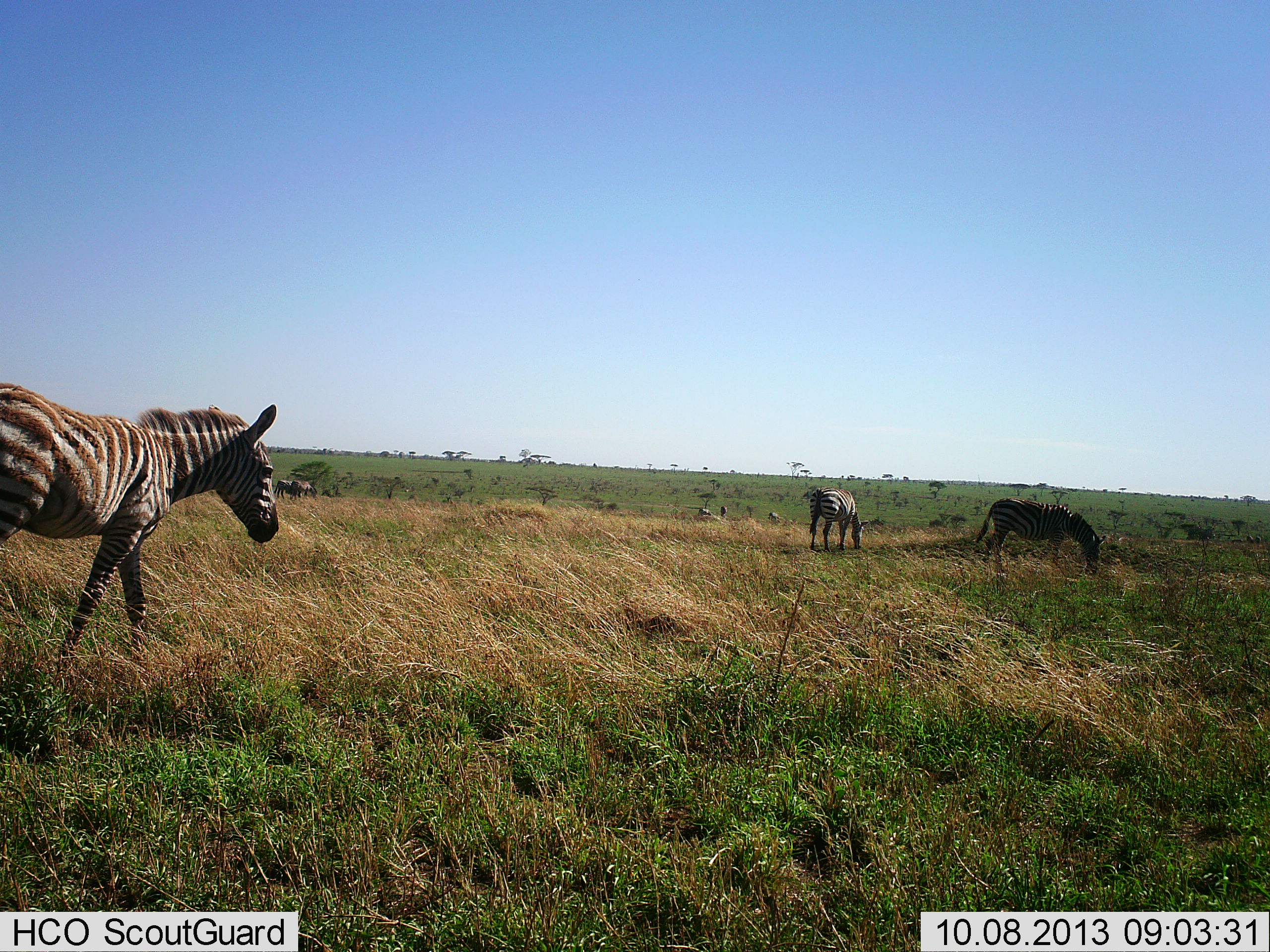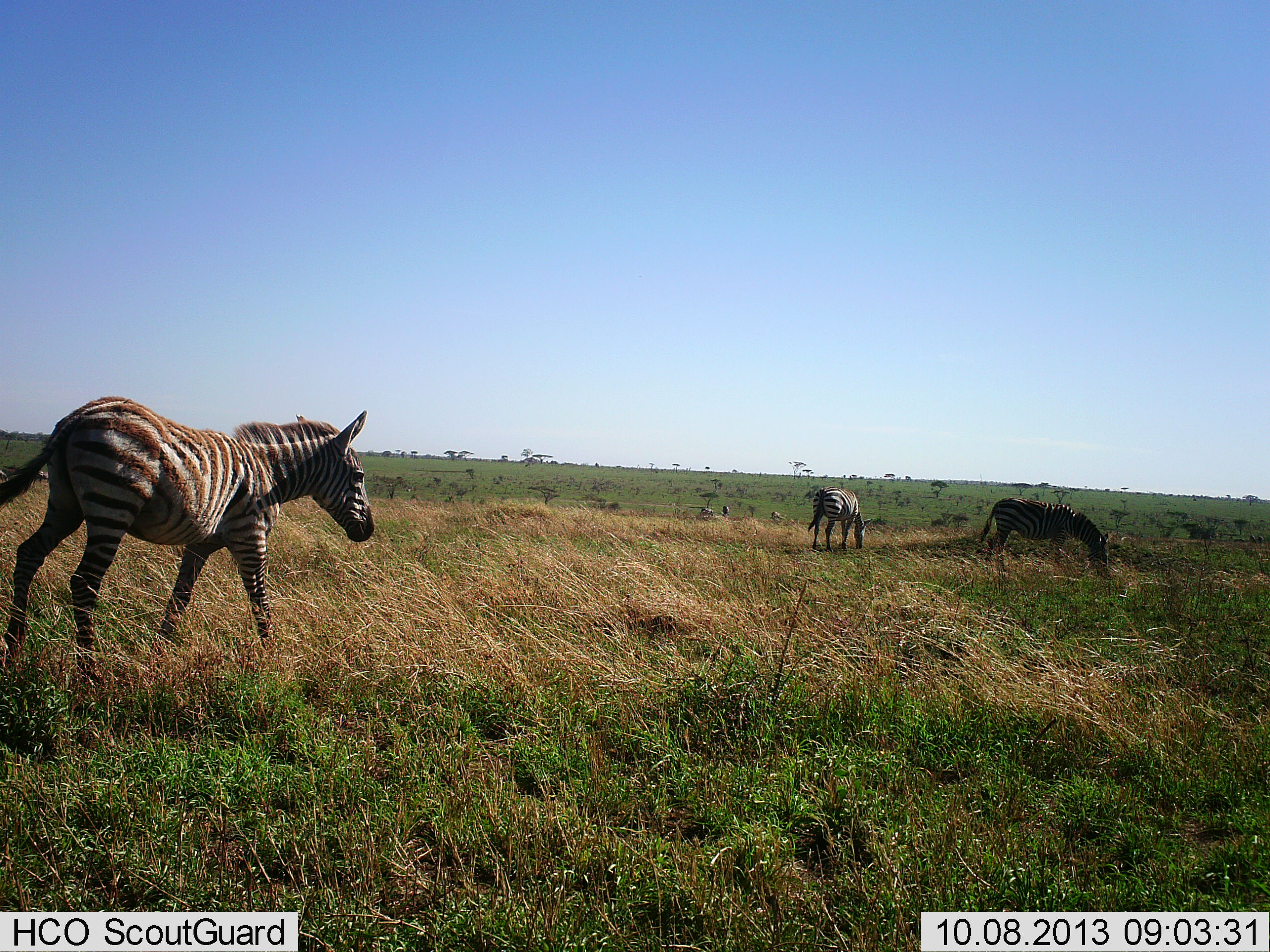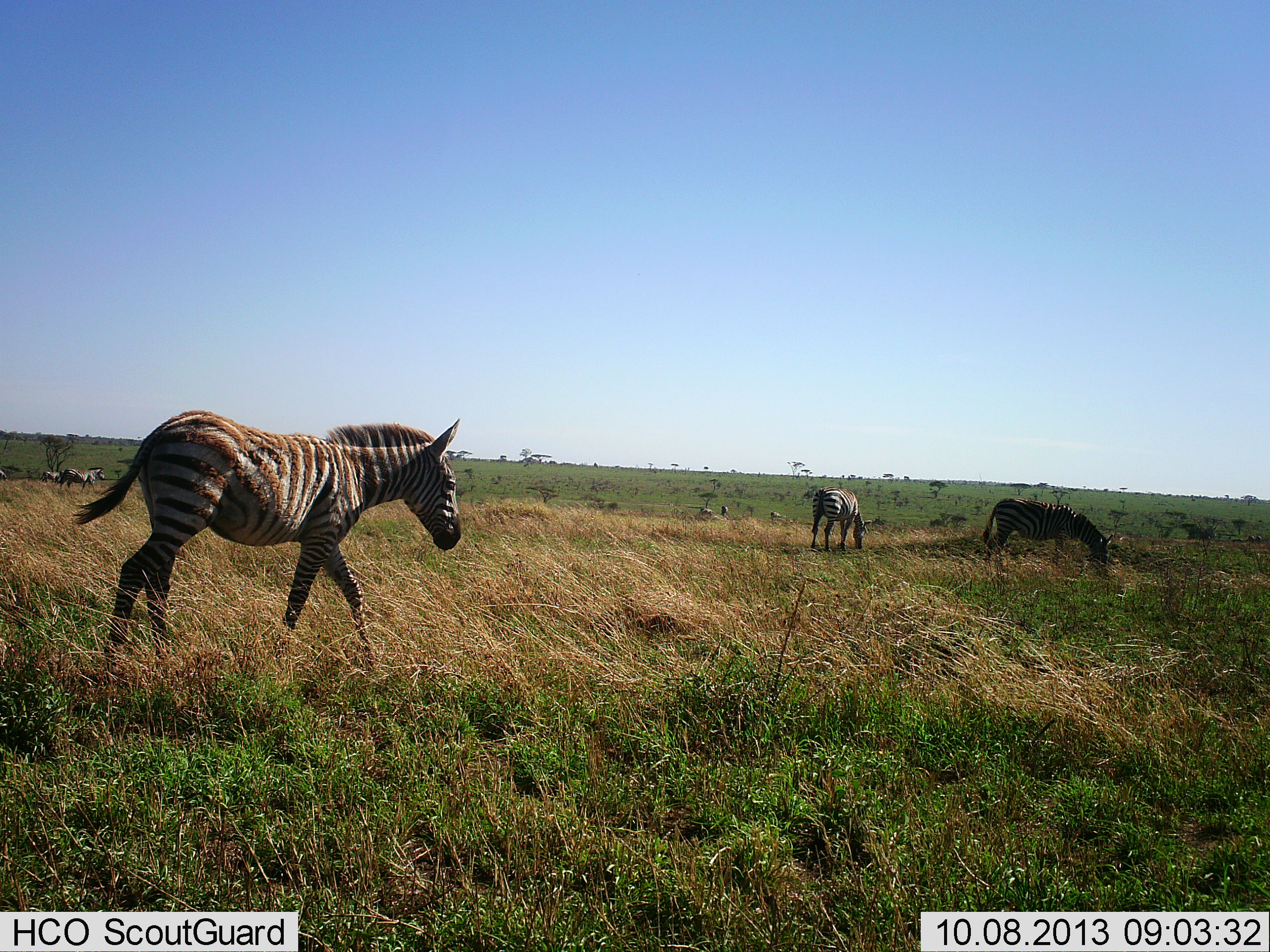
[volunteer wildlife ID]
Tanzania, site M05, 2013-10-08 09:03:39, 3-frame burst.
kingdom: Animalia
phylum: Chordata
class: Mammalia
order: Perissodactyla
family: Equidae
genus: Equus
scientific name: Equus quagga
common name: plains zebra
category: zebra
Zebra (plains zebra) (Equus quagga), count 3. Behavior (volunteer vote fractions): standing 19%, resting 0%, moving 81%, interacting 0%. Young present (vote fraction): 19%. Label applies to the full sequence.